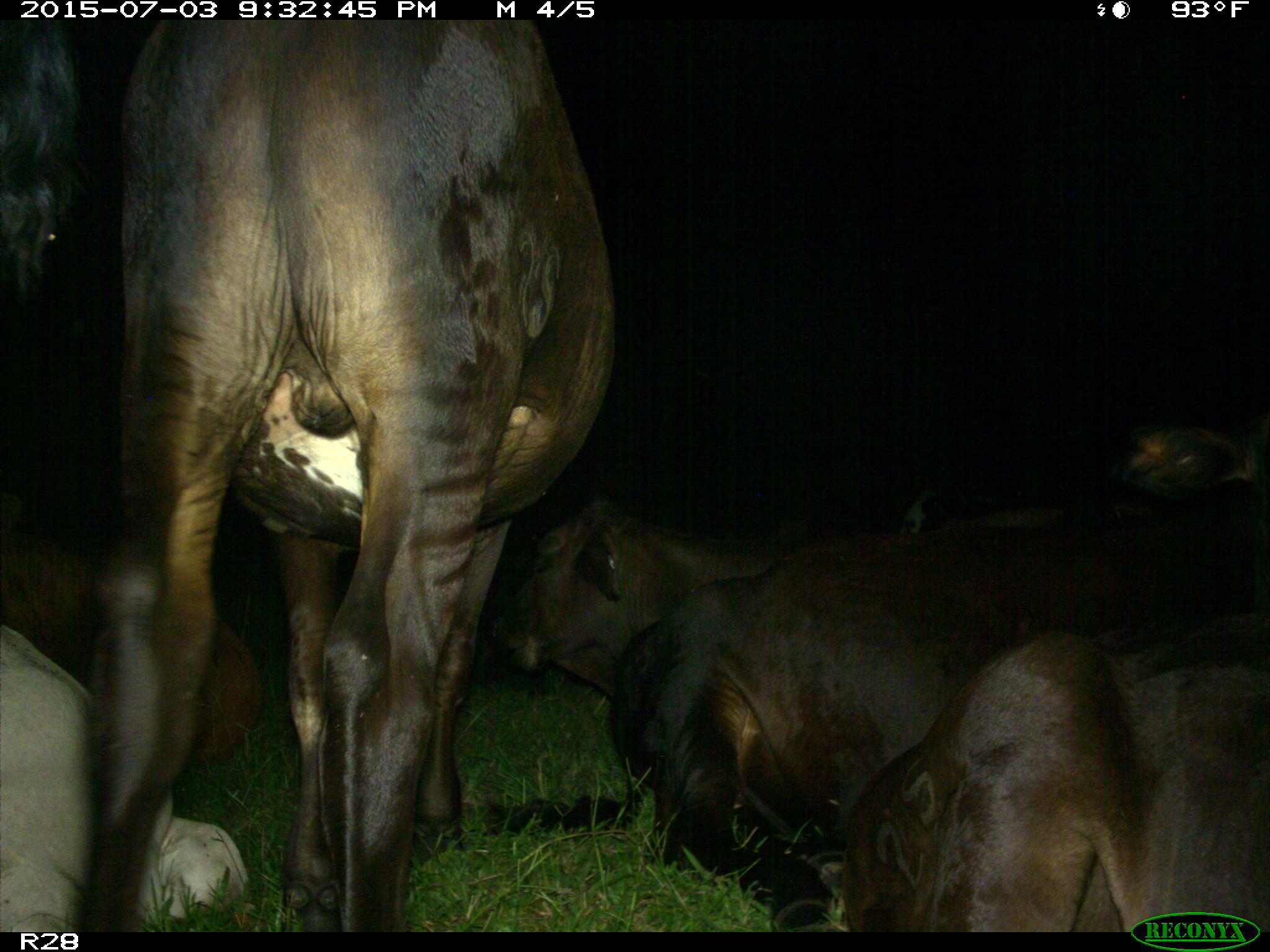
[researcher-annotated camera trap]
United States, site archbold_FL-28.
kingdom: Animalia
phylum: Chordata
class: Mammalia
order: Artiodactyla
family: Bovidae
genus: Bos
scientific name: Bos taurus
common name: domestic cow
Bos taurus (domestic cow).